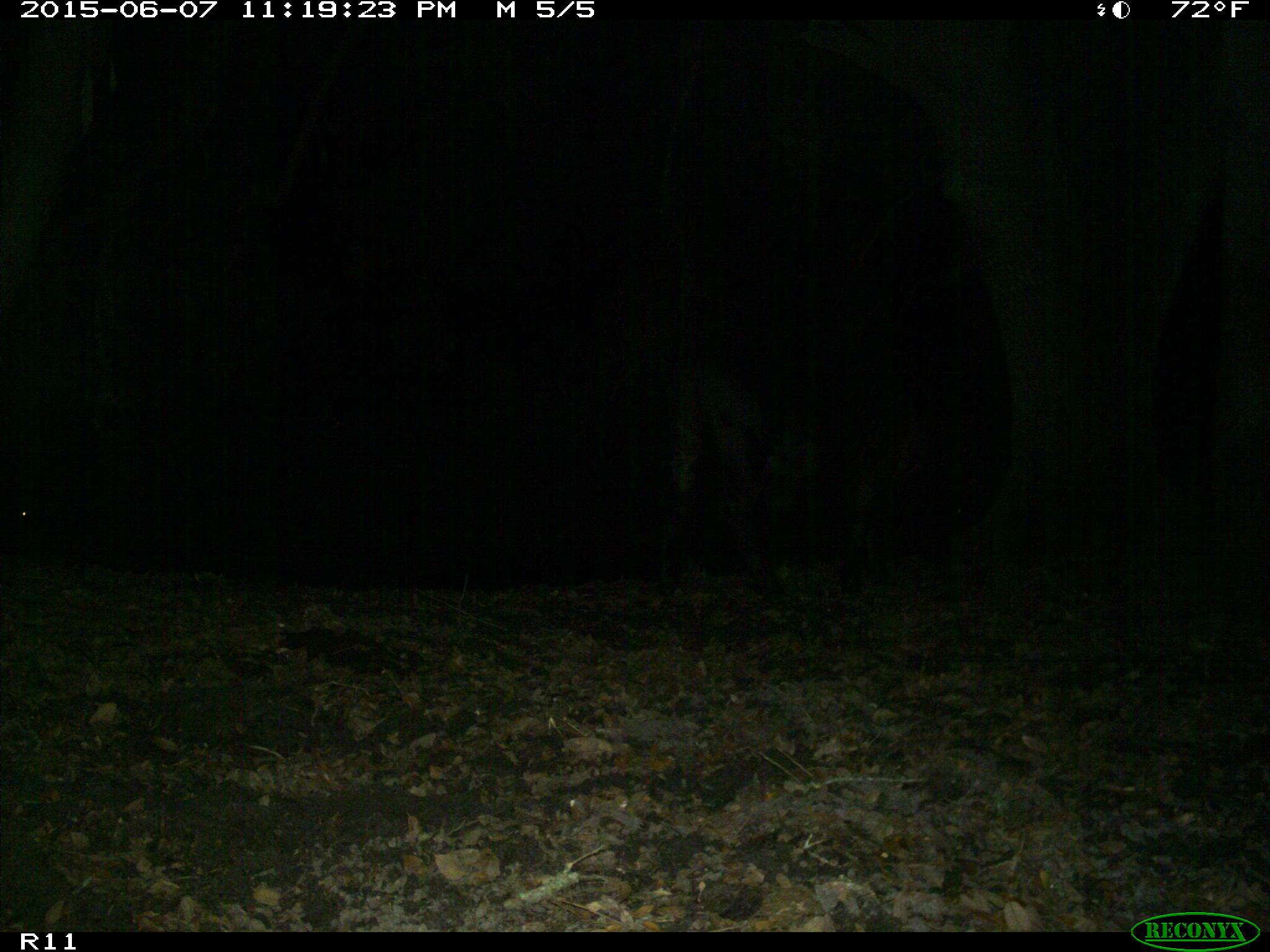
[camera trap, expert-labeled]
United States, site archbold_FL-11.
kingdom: Animalia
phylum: Chordata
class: Mammalia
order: Artiodactyla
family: Bovidae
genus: Bos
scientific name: Bos taurus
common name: domestic cow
Bos taurus (domestic cow).